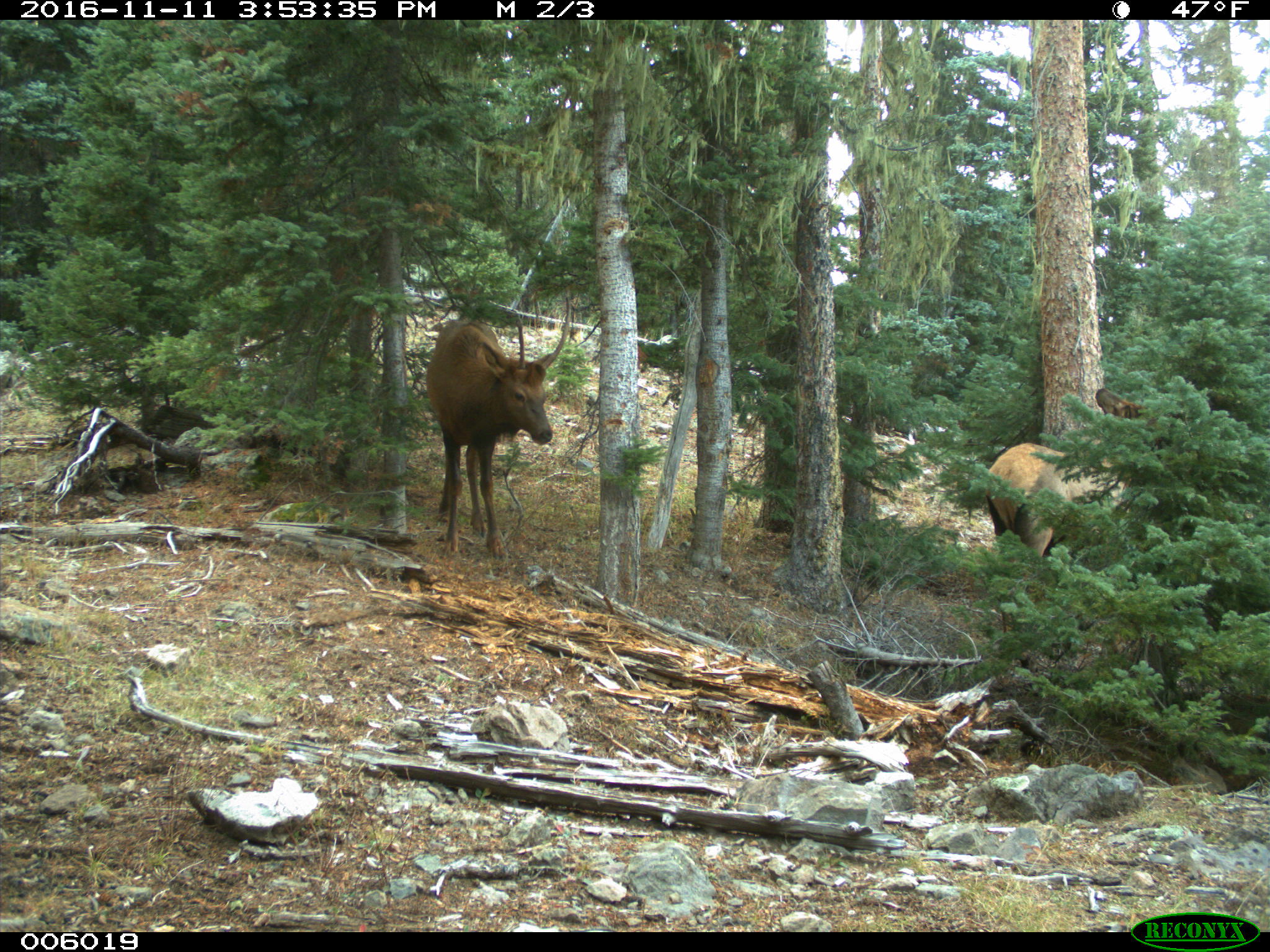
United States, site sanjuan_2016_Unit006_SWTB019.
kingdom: Animalia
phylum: Chordata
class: Mammalia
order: Artiodactyla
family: Cervidae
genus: Cervus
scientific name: Cervus elaphus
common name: red deer